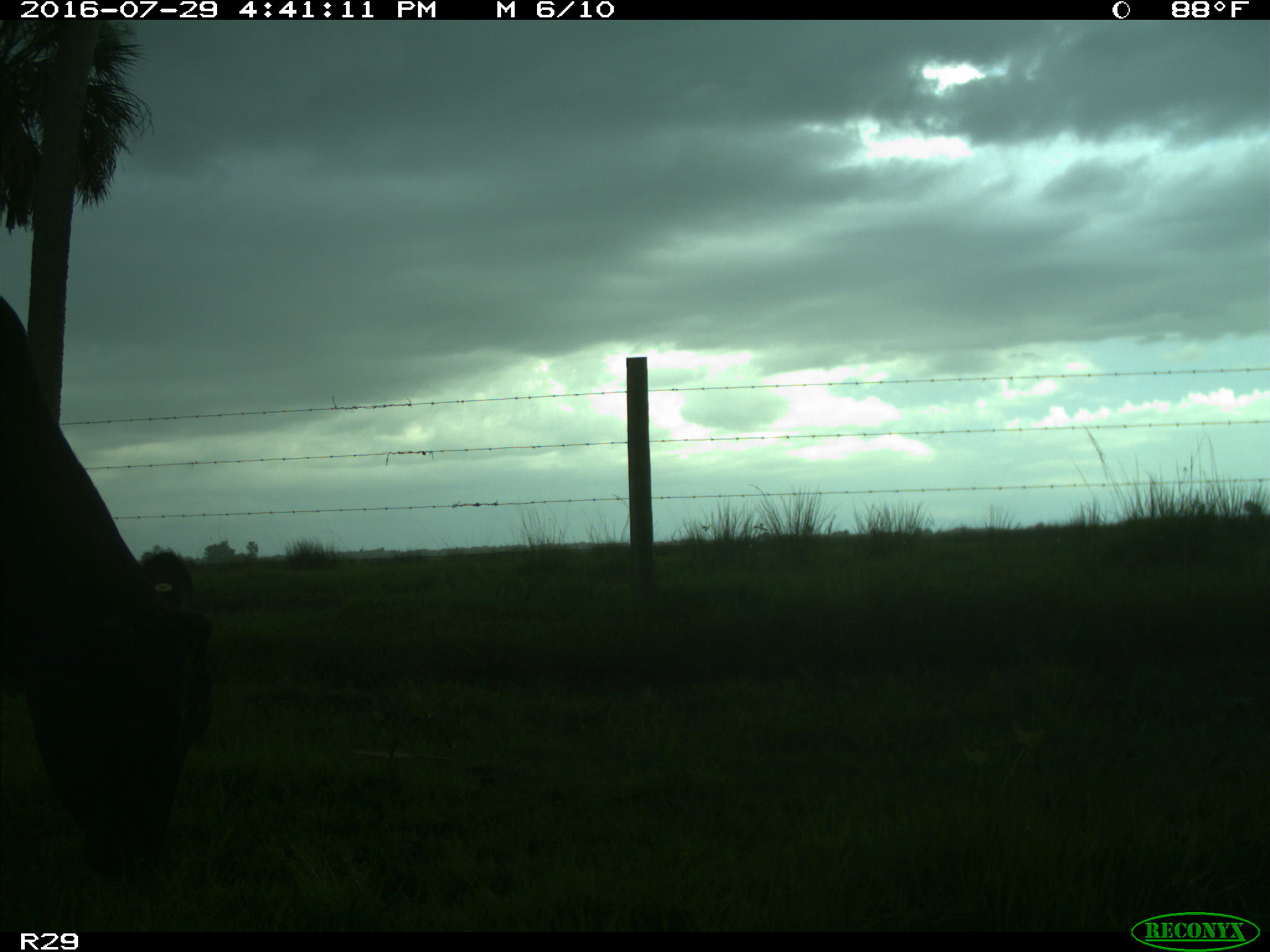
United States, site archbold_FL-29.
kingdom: Animalia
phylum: Chordata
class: Mammalia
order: Artiodactyla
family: Bovidae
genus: Bos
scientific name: Bos taurus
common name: domestic cow